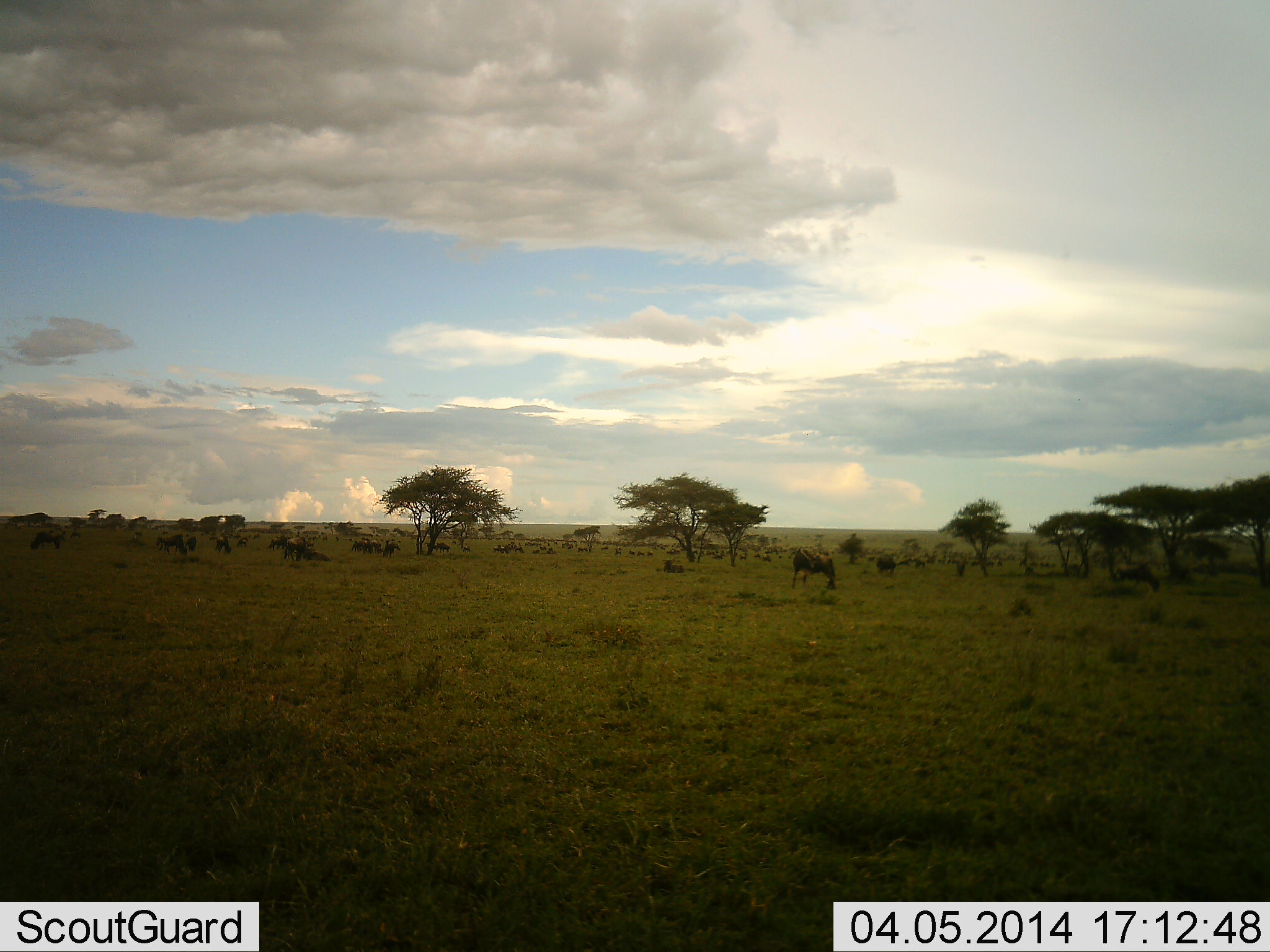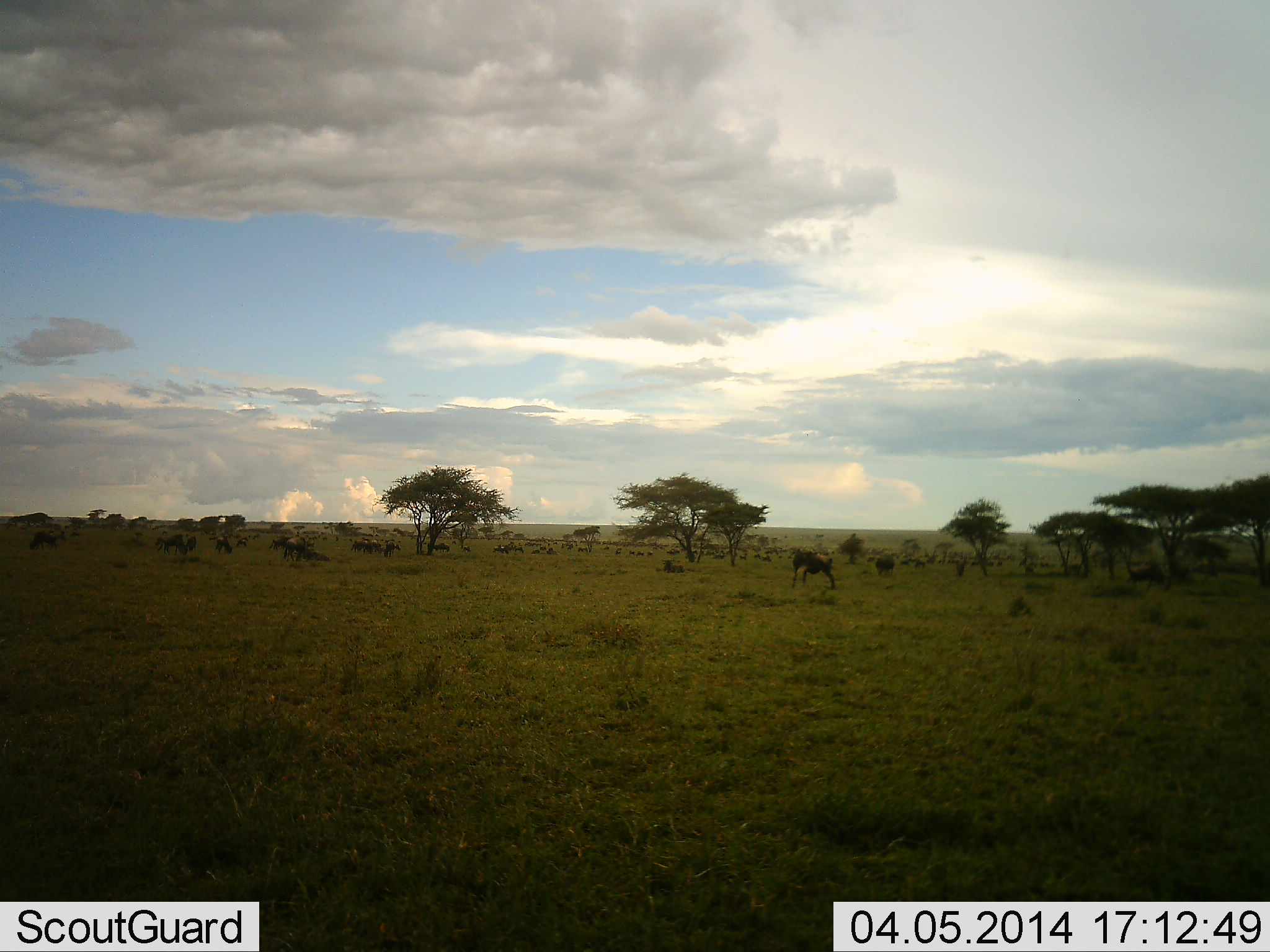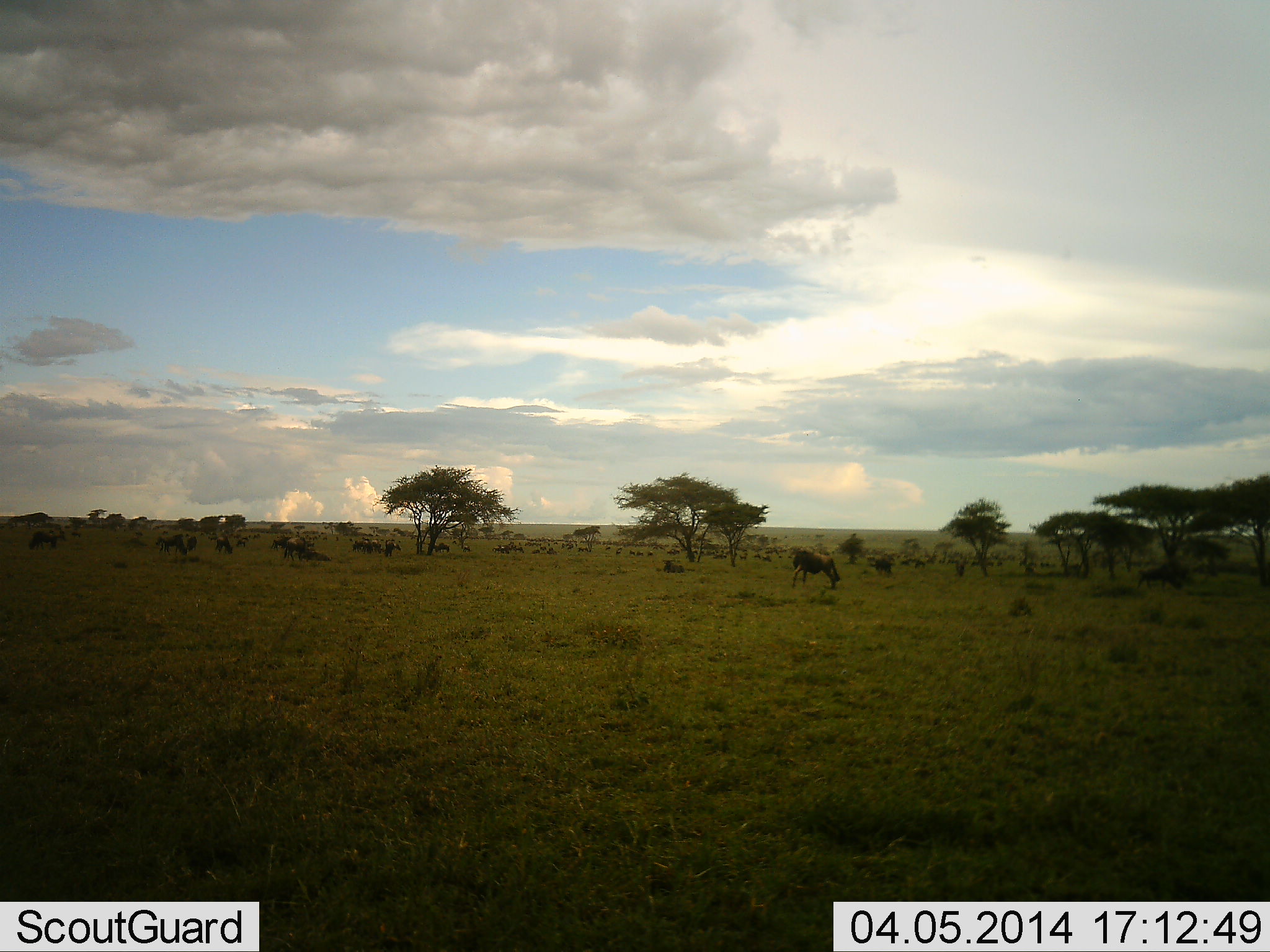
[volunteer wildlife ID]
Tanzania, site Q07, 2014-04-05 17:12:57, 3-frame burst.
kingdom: Animalia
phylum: Chordata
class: Mammalia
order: Artiodactyla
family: Bovidae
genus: Connochaetes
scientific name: Connochaetes taurinus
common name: blue wildebeest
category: wildebeest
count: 11-50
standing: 52%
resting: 25%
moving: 46%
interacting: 2%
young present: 4%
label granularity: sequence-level